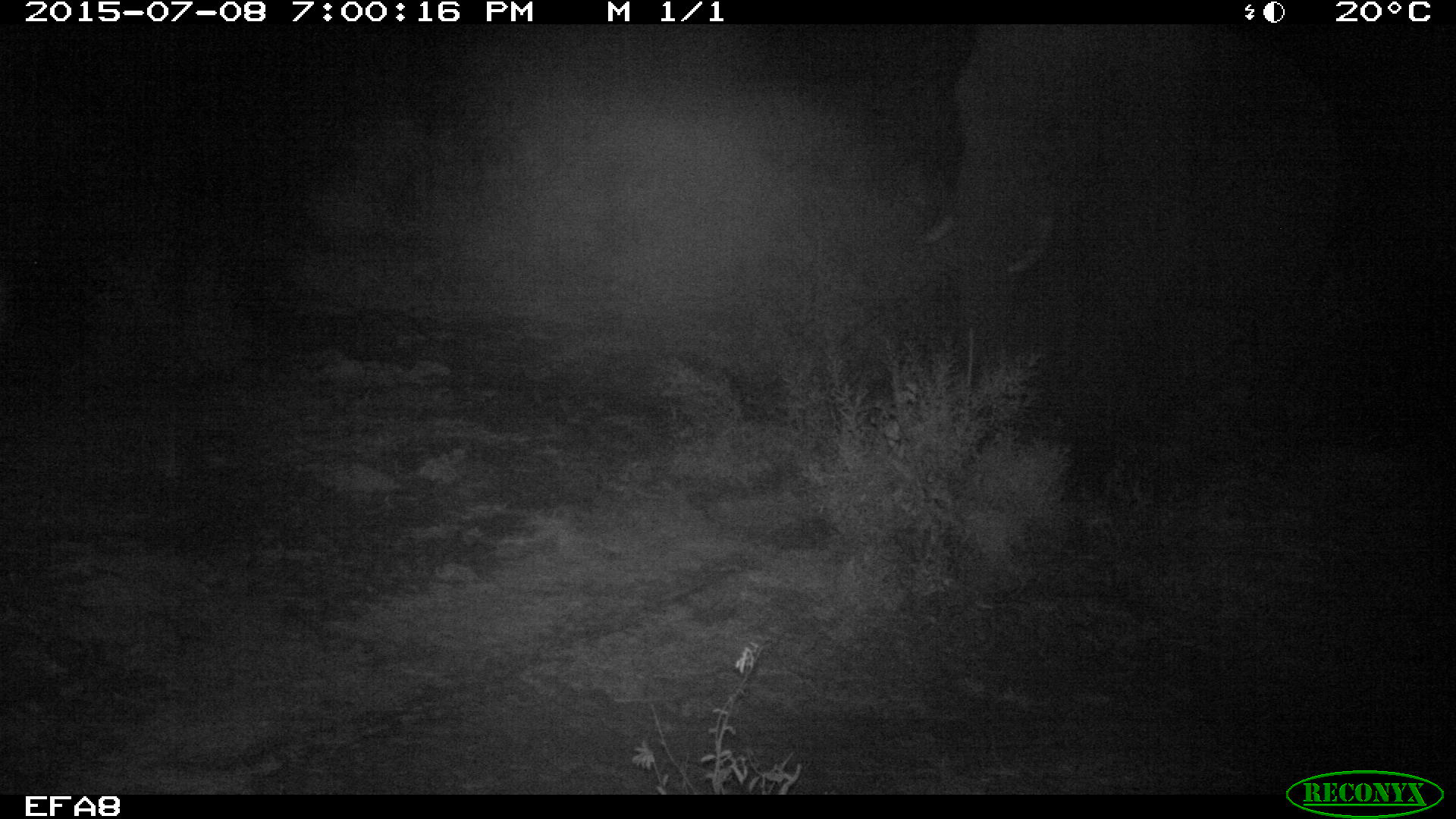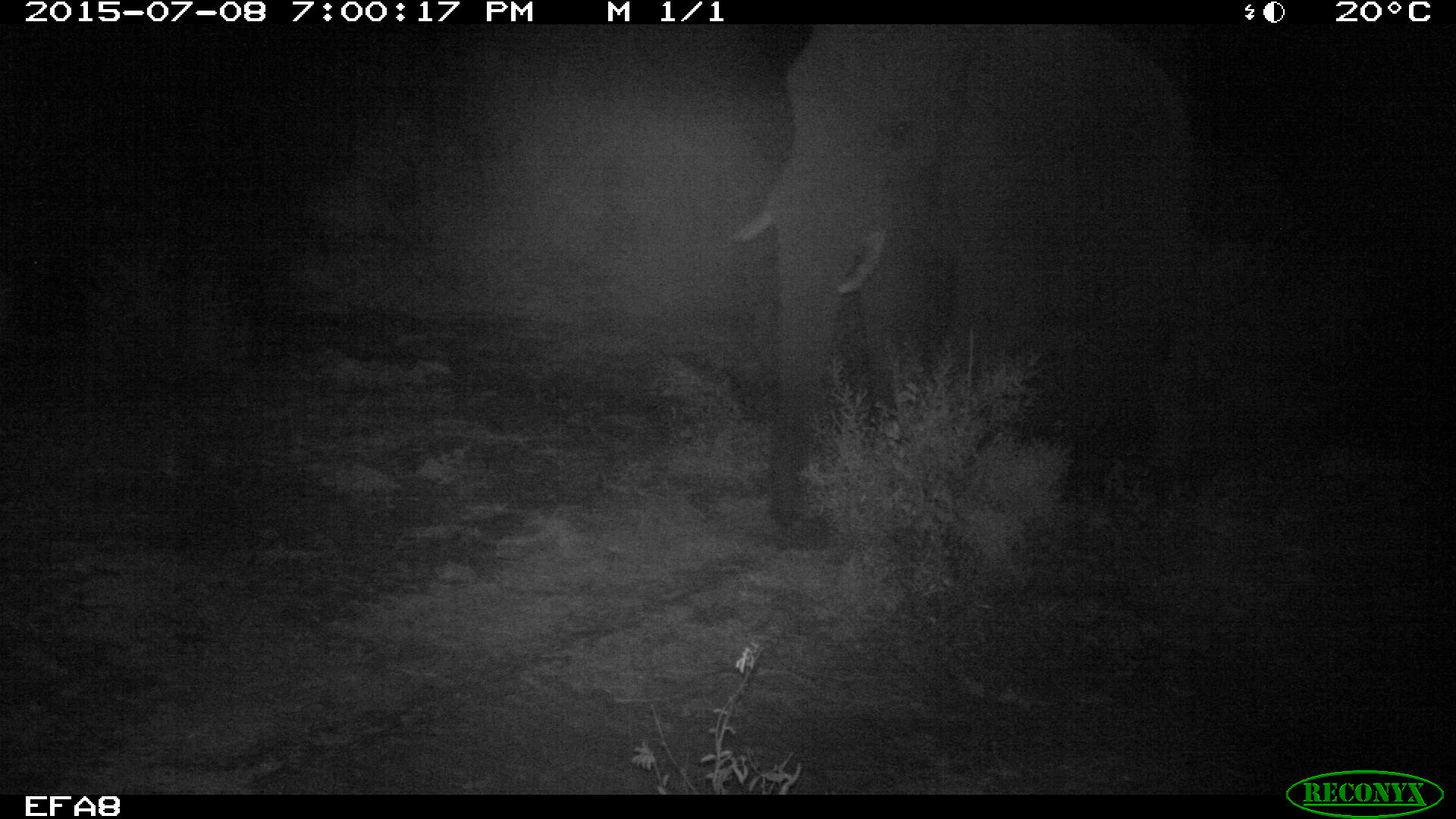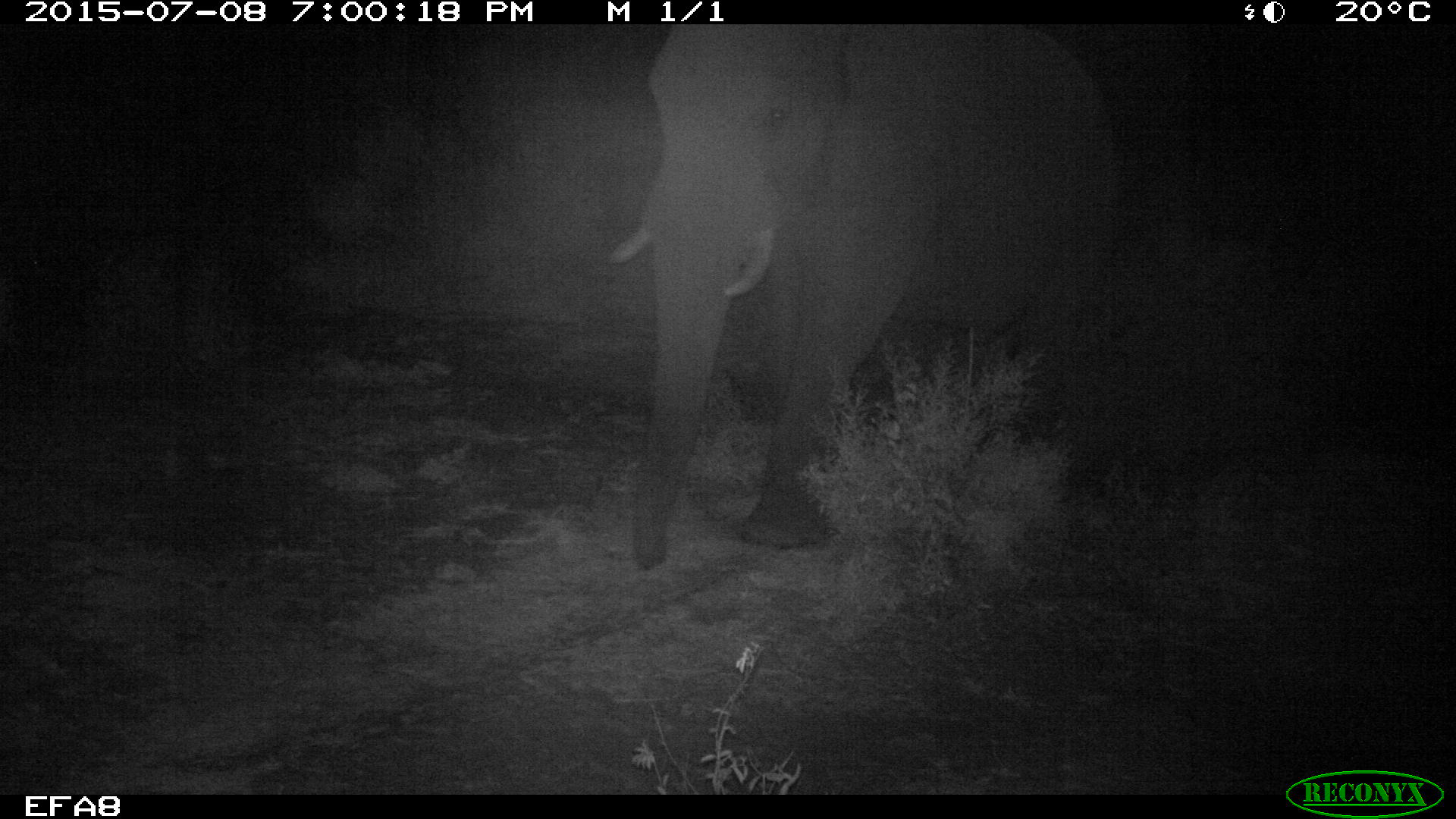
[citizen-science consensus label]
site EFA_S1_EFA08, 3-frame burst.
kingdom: Animalia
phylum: Chordata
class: Mammalia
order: Proboscidea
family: Elephantidae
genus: Loxodonta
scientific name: Loxodonta africana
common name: african bush elephant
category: elephant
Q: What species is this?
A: Elephant (african bush elephant) (Loxodonta africana).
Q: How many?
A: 1.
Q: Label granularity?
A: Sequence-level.